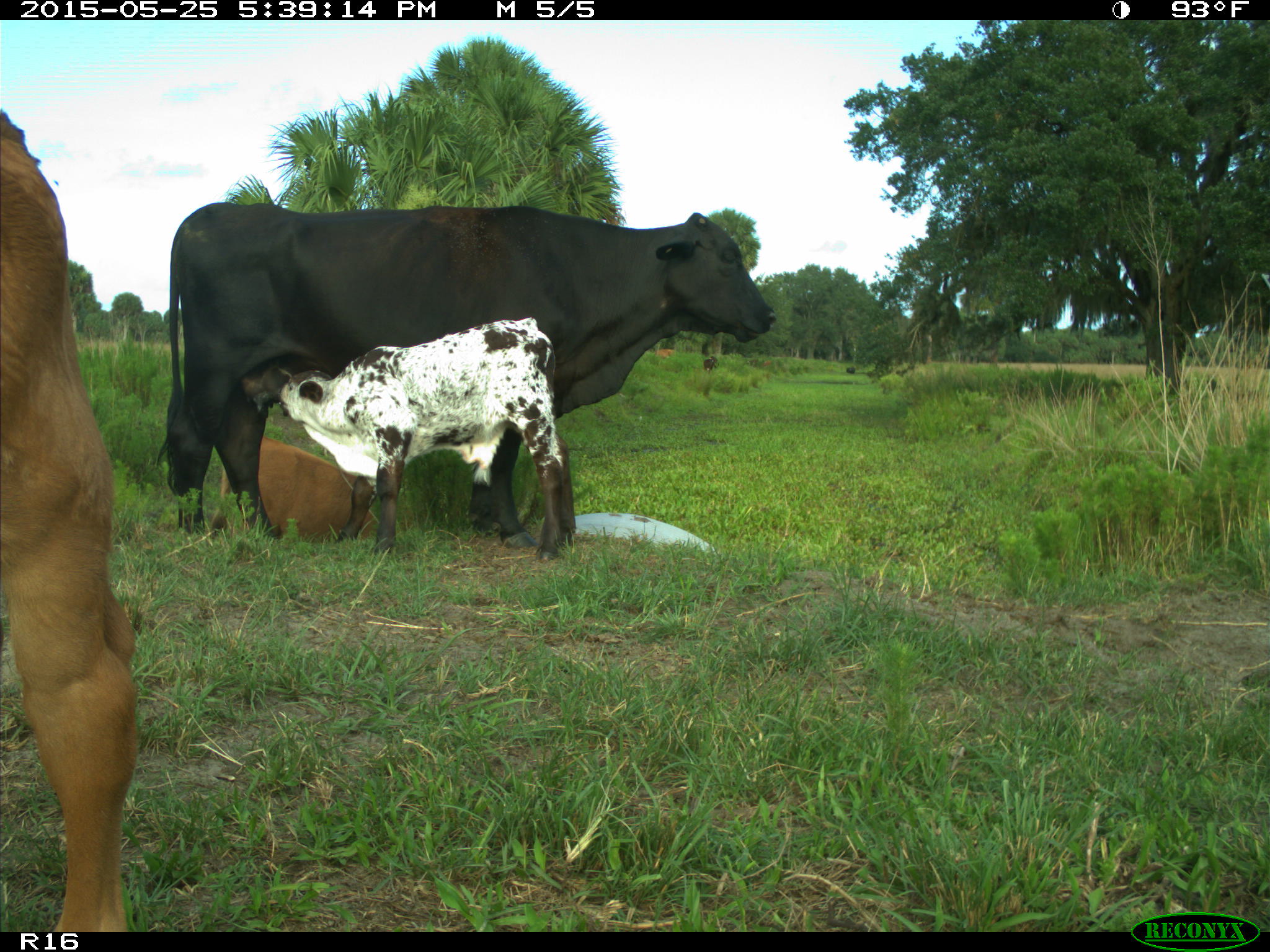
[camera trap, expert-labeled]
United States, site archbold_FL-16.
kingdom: Animalia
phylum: Chordata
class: Mammalia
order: Artiodactyla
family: Bovidae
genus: Bos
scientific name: Bos taurus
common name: domestic cow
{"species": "Bos taurus (domestic cow)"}